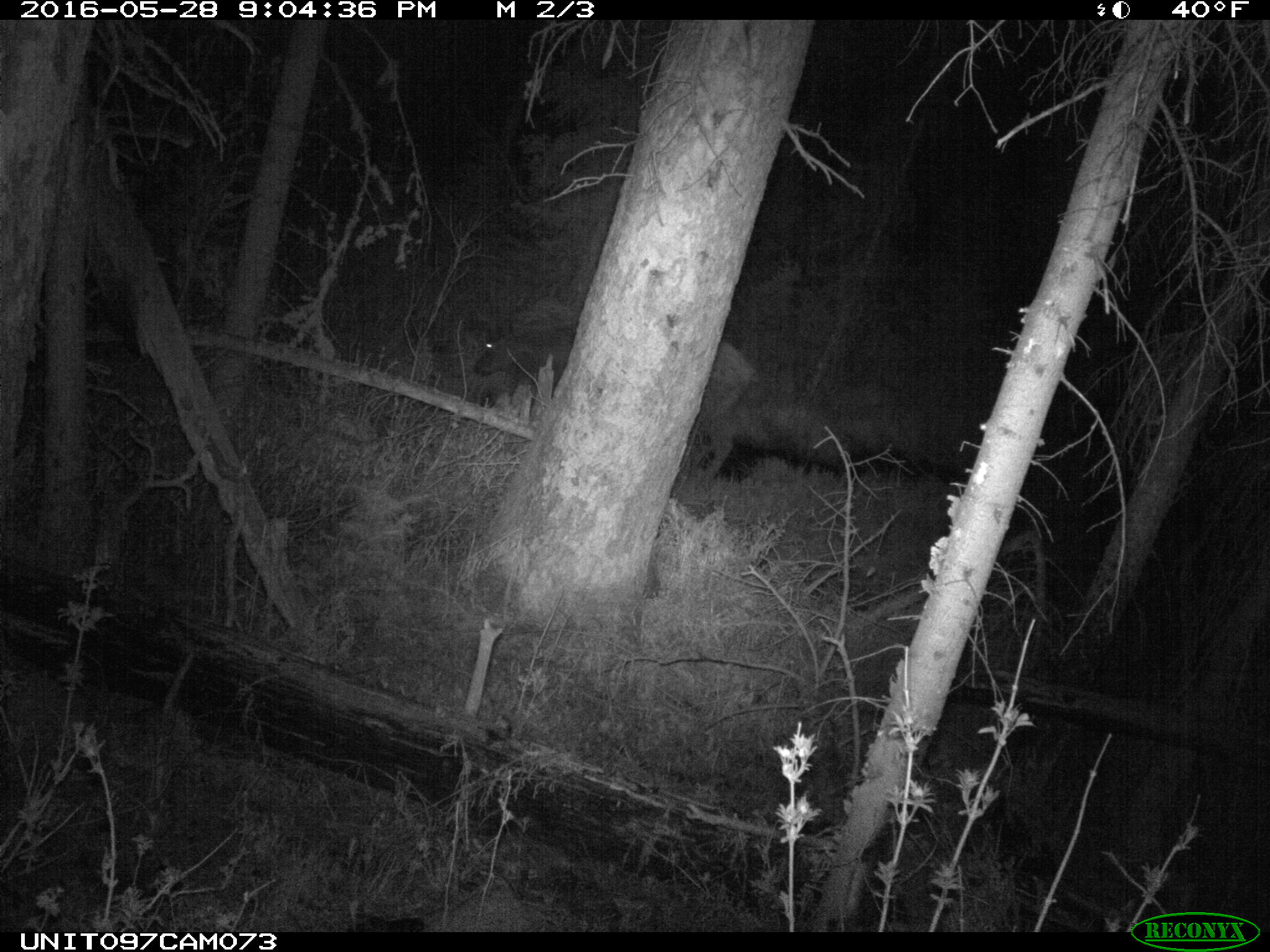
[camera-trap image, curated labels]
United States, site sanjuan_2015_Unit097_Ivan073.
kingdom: Animalia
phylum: Chordata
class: Mammalia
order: Artiodactyla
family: Cervidae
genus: Cervus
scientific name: Cervus elaphus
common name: red deer